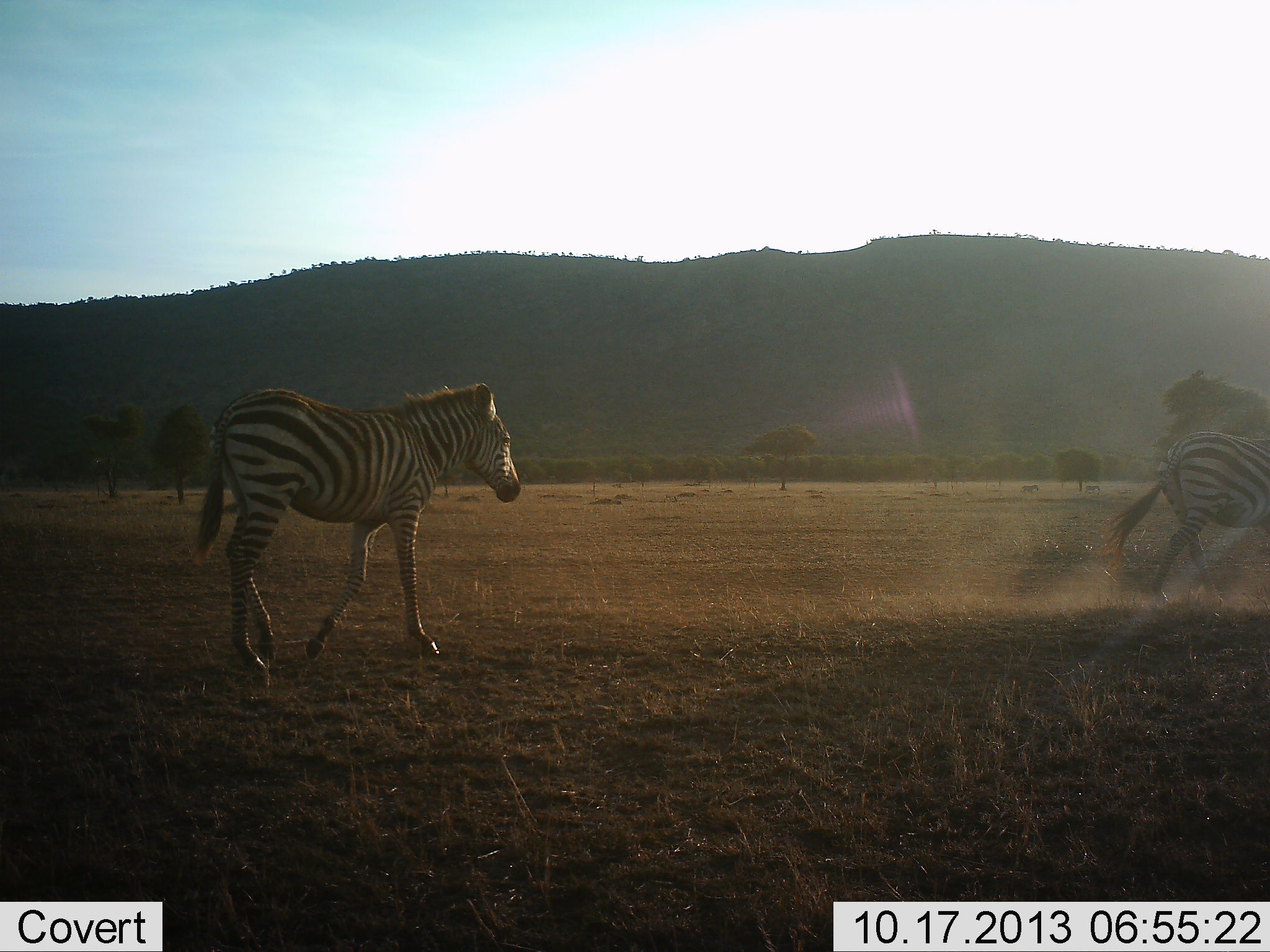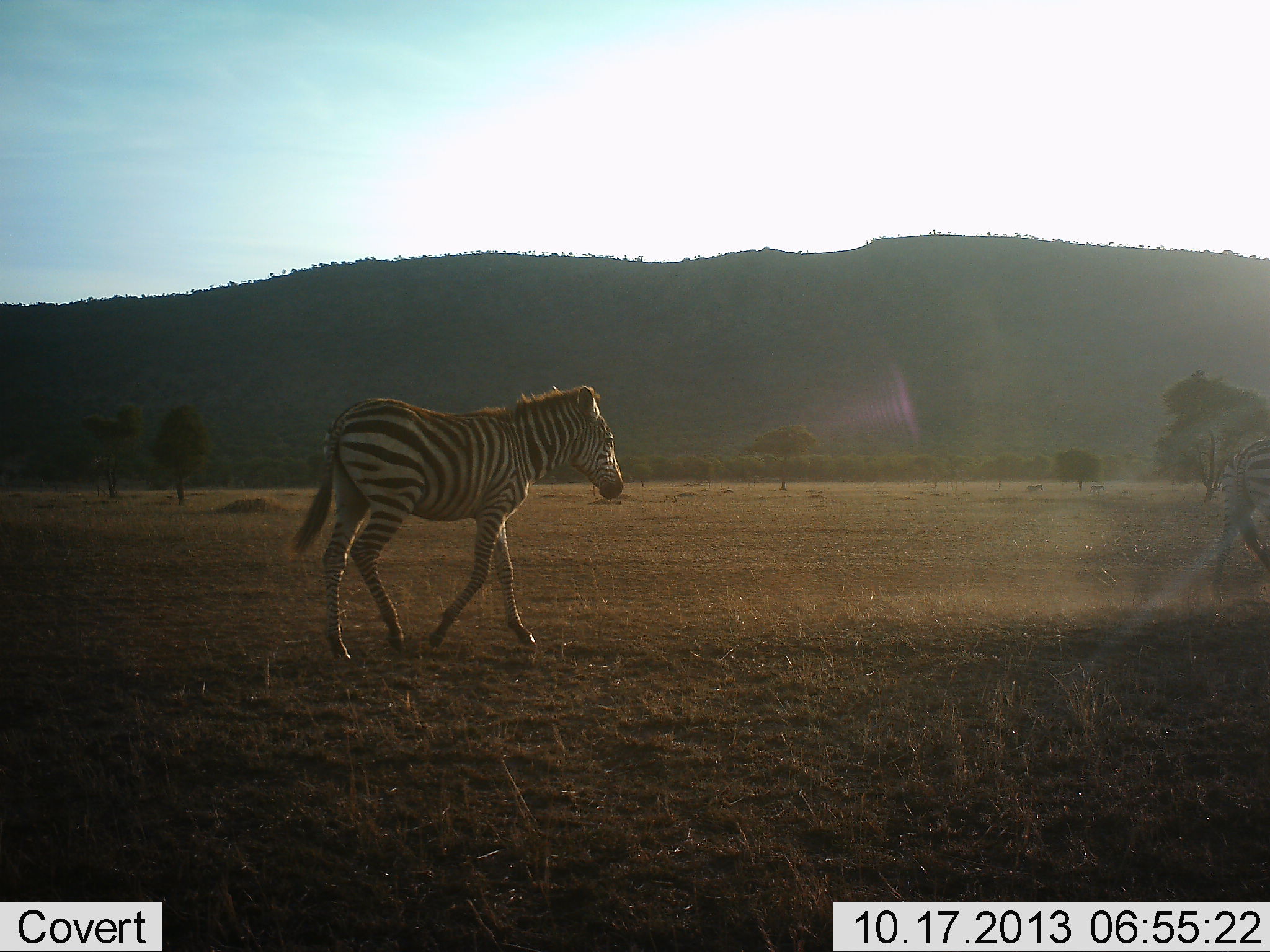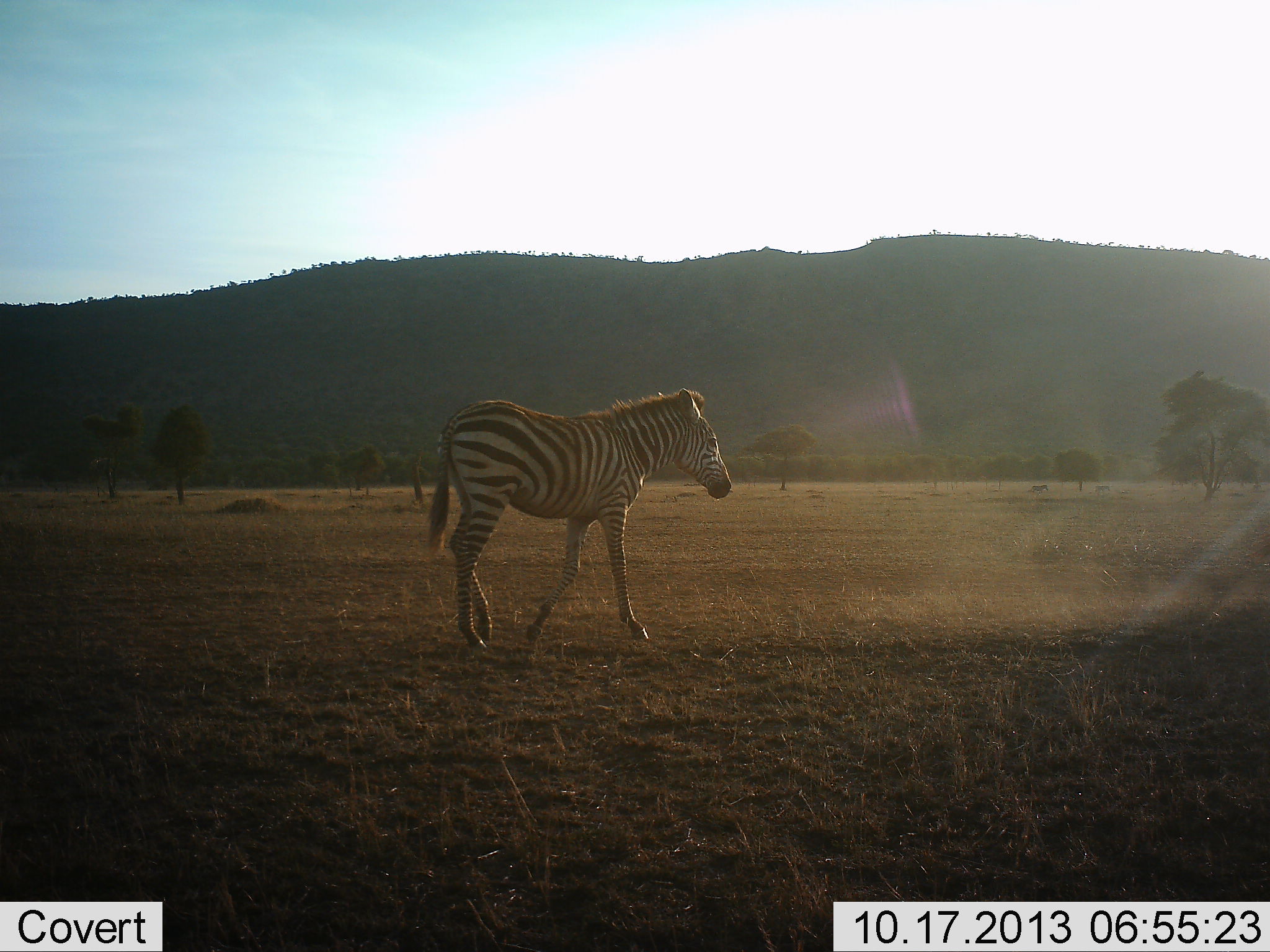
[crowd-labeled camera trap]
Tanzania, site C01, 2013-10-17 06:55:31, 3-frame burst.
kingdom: Animalia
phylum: Chordata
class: Mammalia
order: Perissodactyla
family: Equidae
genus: Equus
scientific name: Equus quagga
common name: plains zebra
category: zebra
Zebra (plains zebra) (Equus quagga), count 2. Behavior (volunteer vote fractions): standing 0%, resting 0%, moving 100%, interacting 0%. Young present (vote fraction): 19%. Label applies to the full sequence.